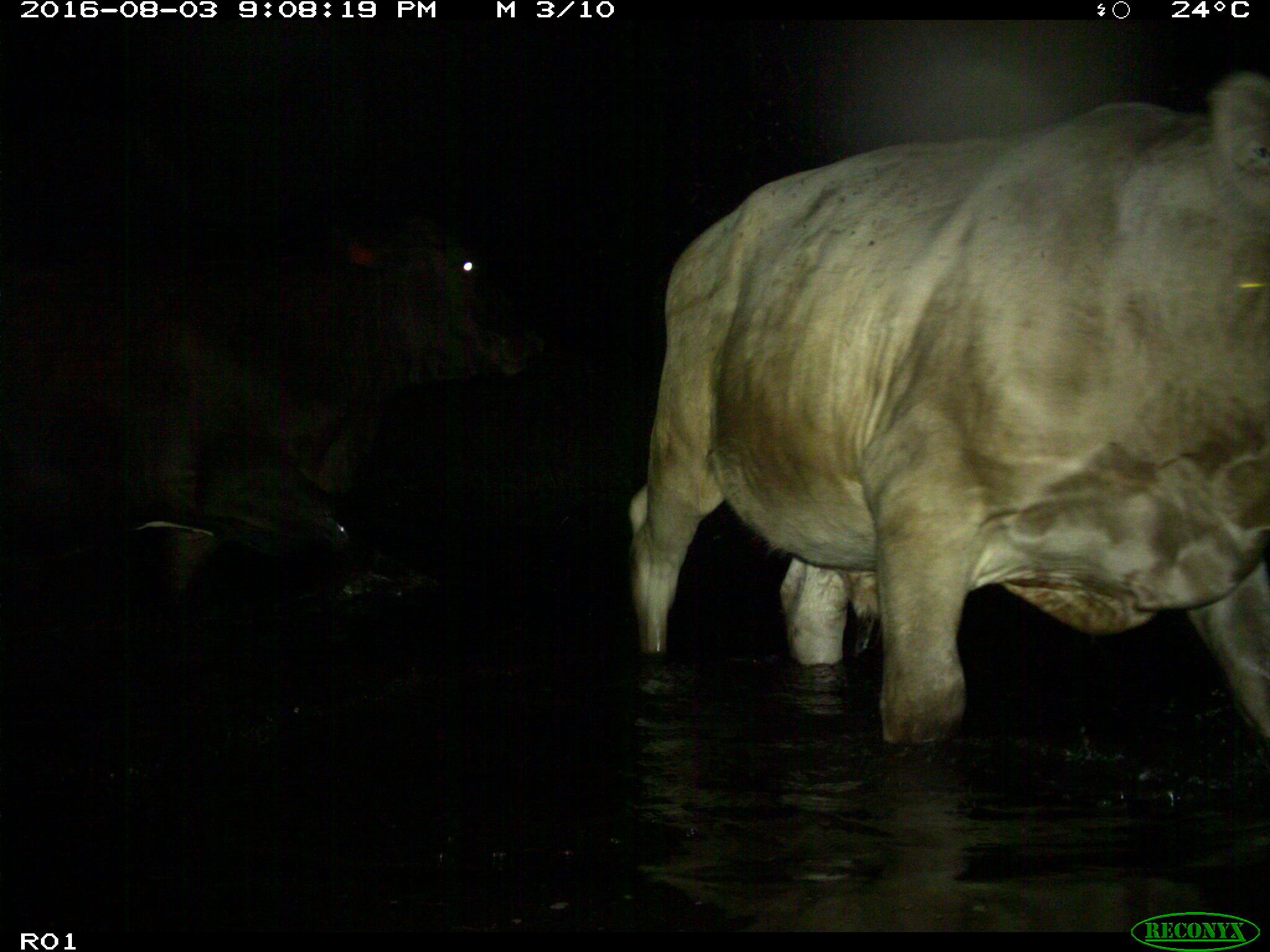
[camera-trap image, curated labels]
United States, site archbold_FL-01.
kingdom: Animalia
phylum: Chordata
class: Mammalia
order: Artiodactyla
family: Bovidae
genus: Bos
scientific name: Bos taurus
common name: domestic cow